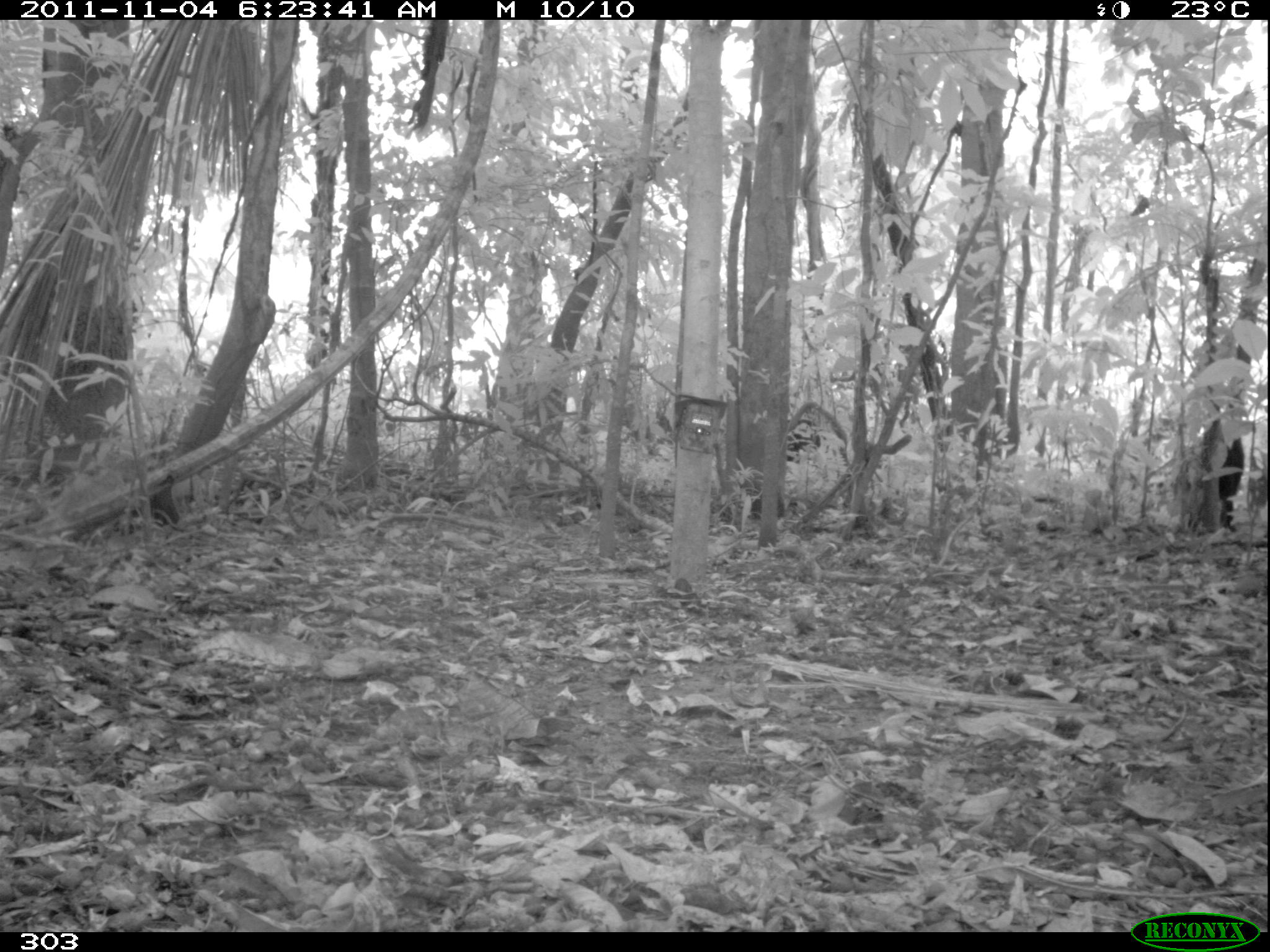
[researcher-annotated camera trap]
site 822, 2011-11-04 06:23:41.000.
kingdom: Animalia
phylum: Chordata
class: Mammalia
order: Artiodactyla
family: Tayassuidae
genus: Tayassu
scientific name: Tayassu pecari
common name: white-lipped peccary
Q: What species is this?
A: Tayassu pecari (white-lipped peccary).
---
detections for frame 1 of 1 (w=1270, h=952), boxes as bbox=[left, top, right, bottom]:
tayassu pecari: bbox=[1180, 434, 1244, 534]; bbox=[784, 416, 831, 465]